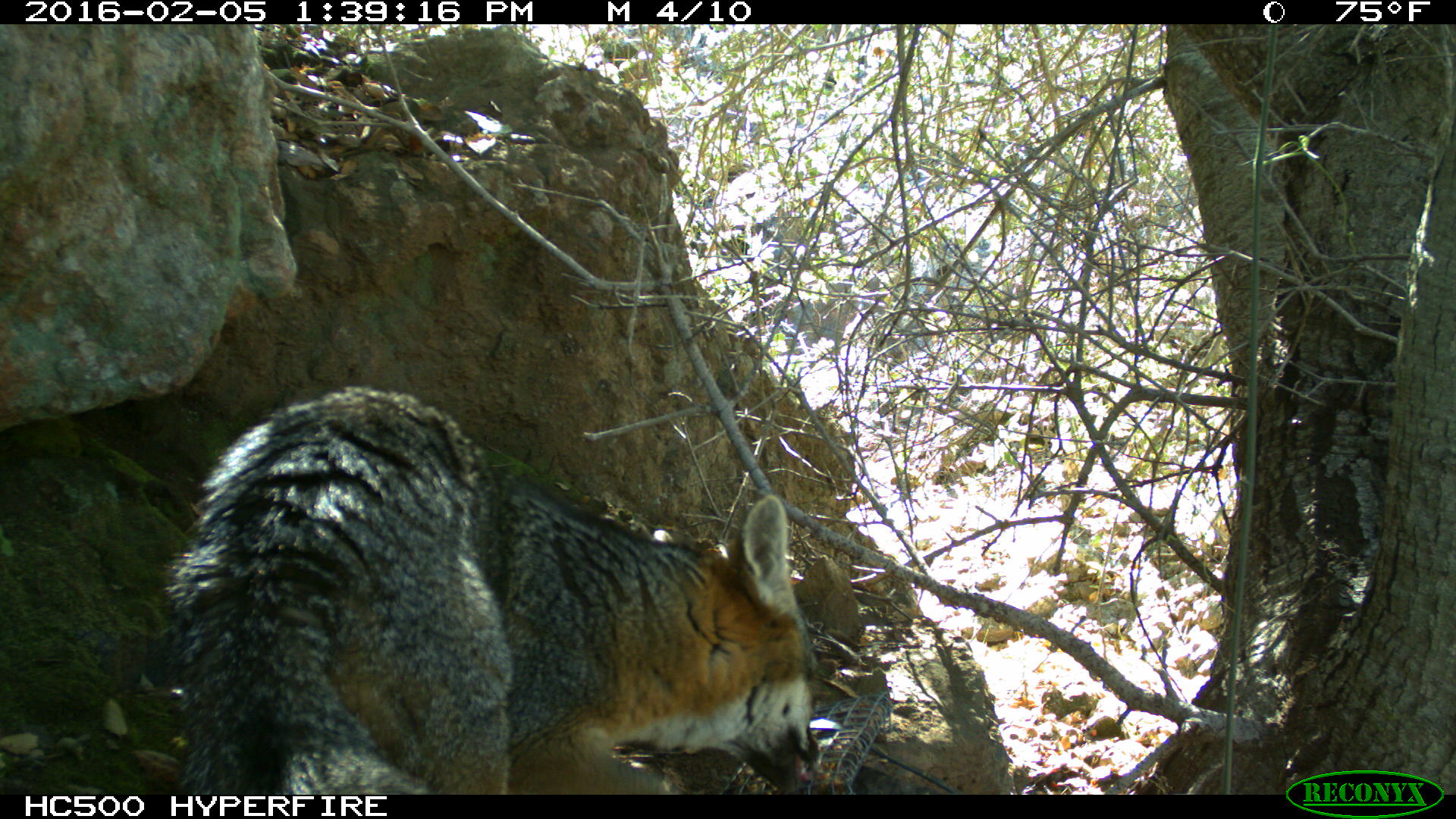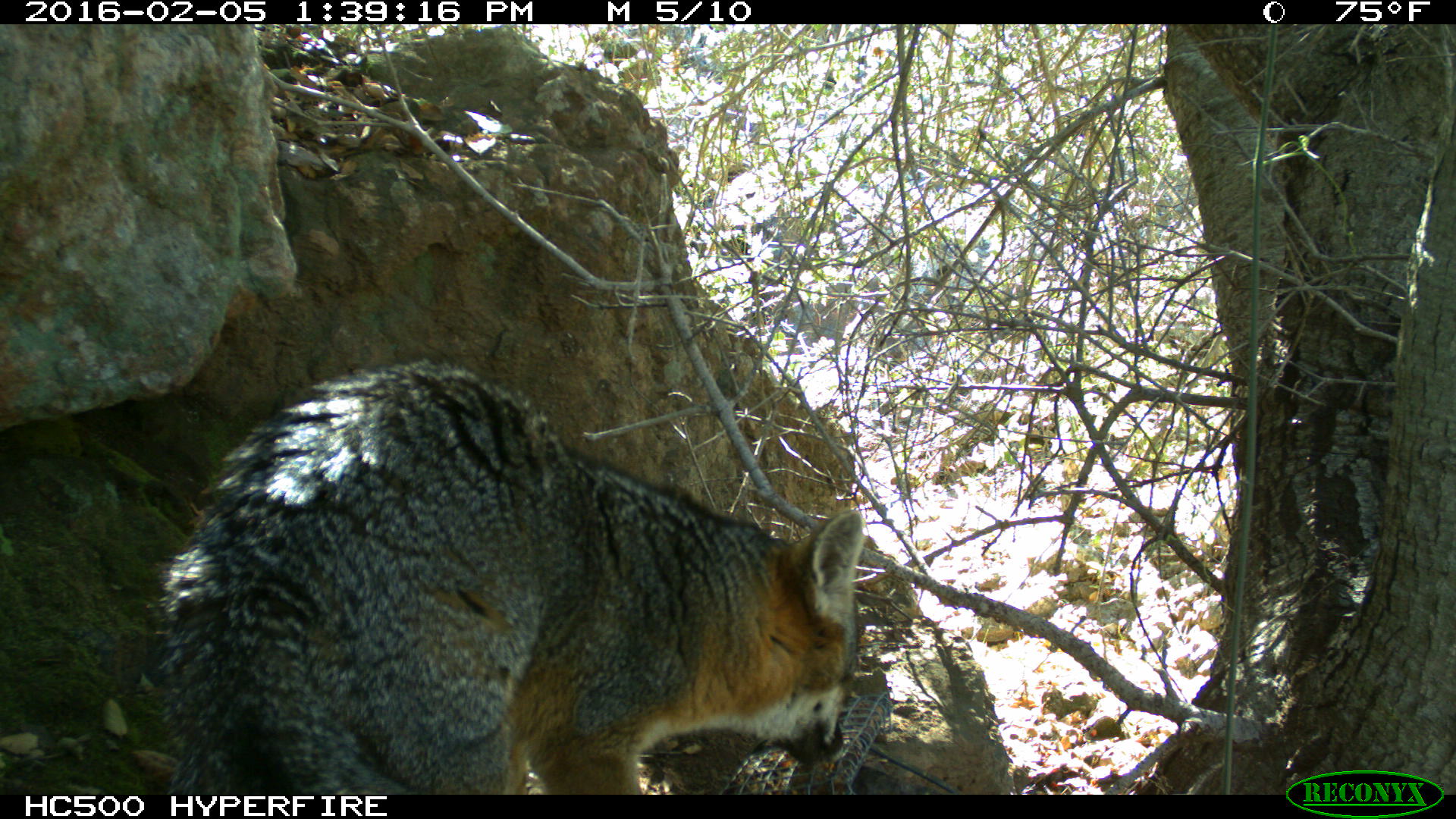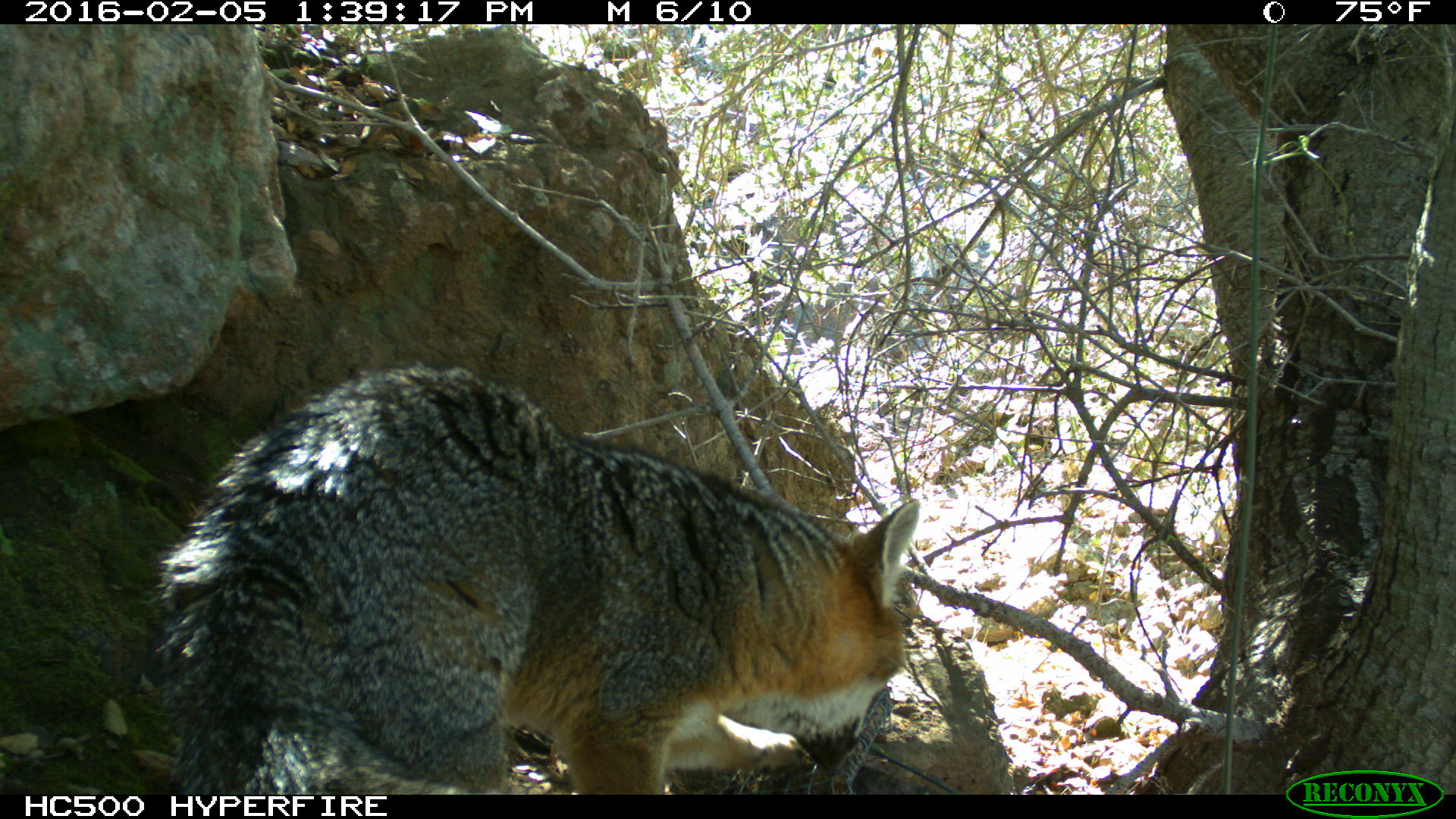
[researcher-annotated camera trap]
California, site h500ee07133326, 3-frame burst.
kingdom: Animalia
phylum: Chordata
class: Mammalia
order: Carnivora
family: Canidae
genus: Urocyon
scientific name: Urocyon littoralis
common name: island fox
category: fox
Fox (island fox) (Urocyon littoralis).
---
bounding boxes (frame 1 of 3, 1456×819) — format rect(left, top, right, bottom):
fox: rect(160, 385, 820, 794)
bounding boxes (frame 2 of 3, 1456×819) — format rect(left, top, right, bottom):
fox: rect(157, 358, 862, 793)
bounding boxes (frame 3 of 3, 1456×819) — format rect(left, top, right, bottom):
fox: rect(149, 362, 926, 794)